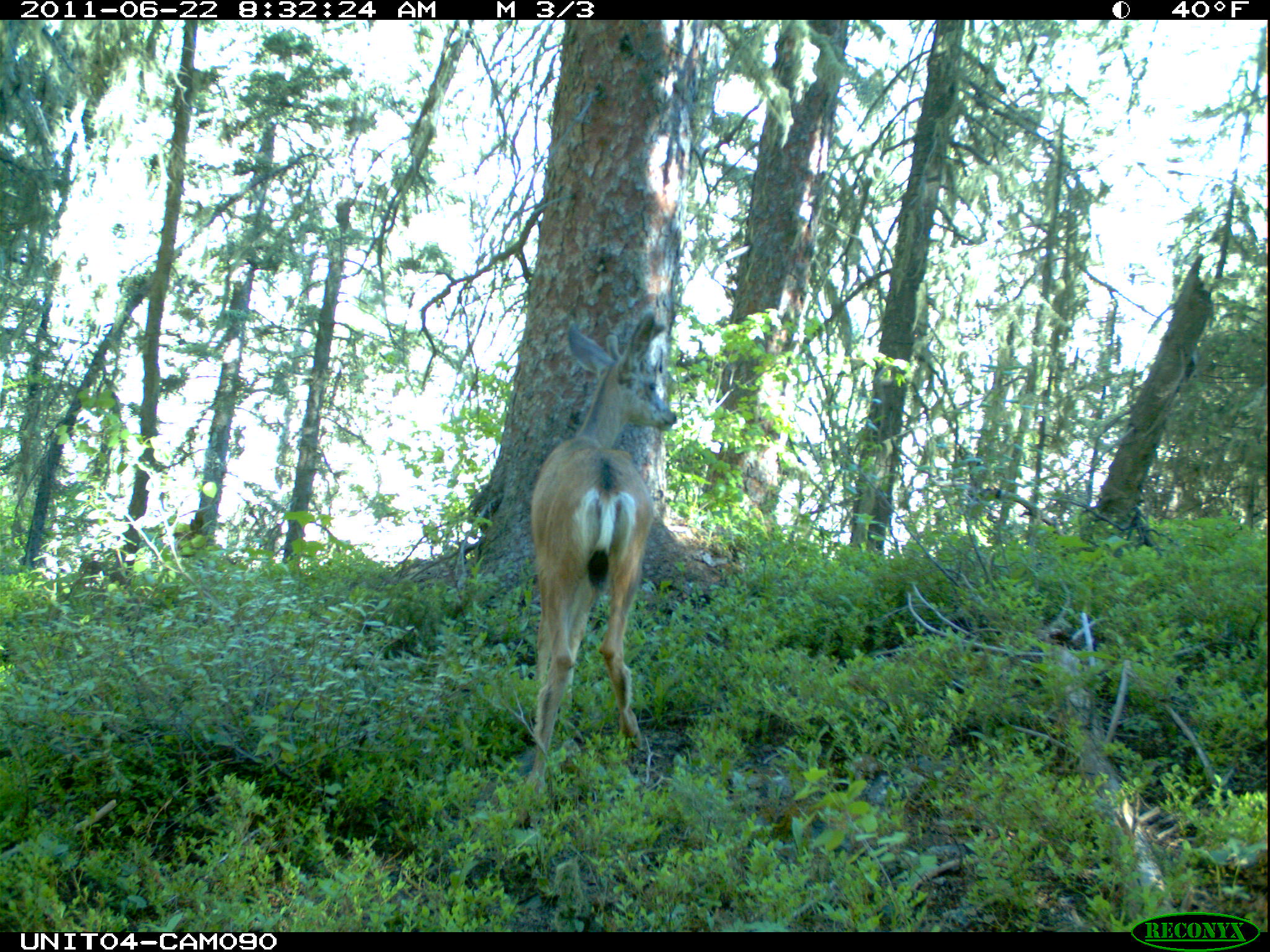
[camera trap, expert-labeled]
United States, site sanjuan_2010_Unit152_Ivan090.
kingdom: Animalia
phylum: Chordata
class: Mammalia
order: Artiodactyla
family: Cervidae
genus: Odocoileus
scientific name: Odocoileus hemionus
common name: mule deer